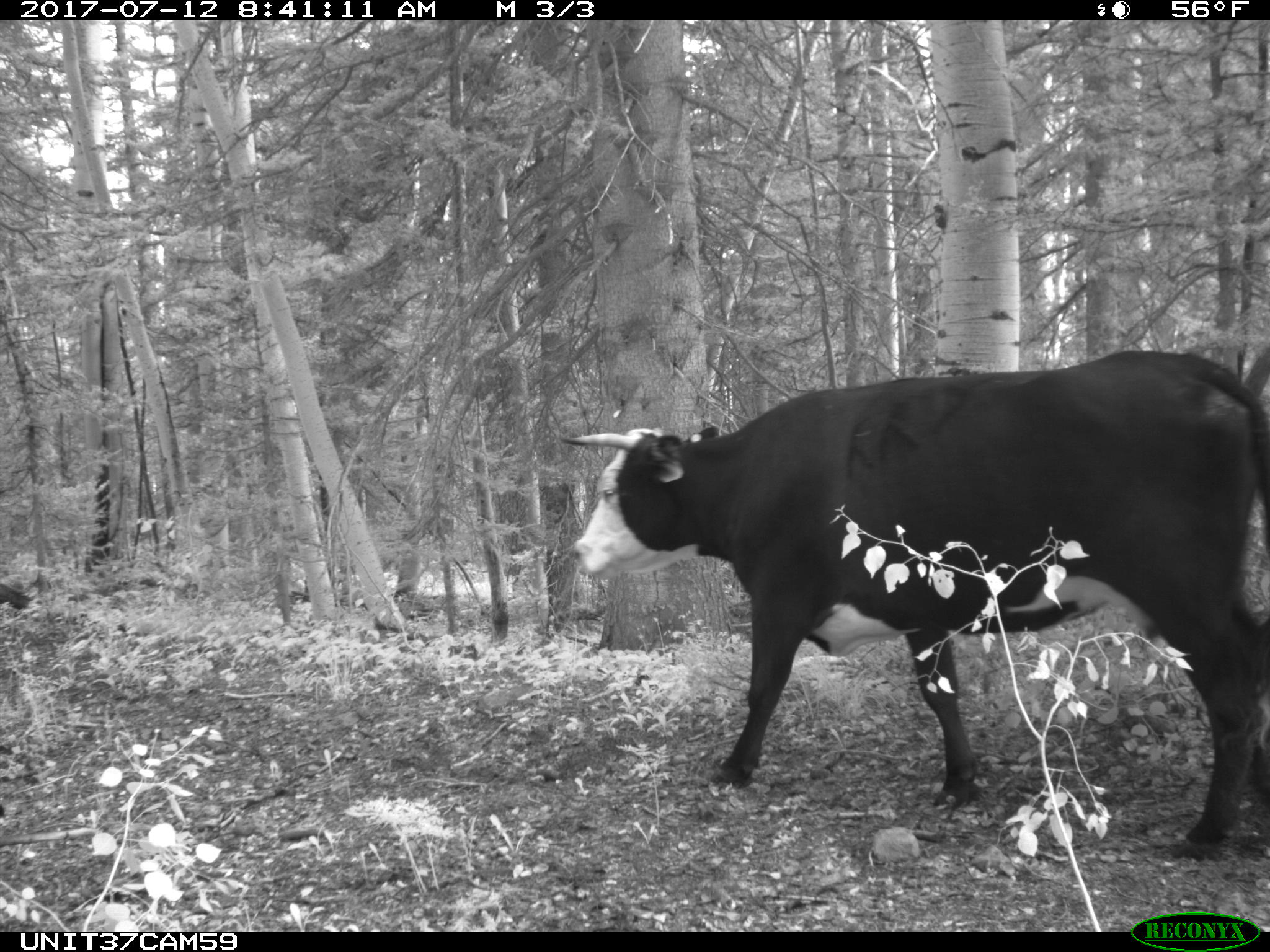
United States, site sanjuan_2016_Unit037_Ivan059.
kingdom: Animalia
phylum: Chordata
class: Mammalia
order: Artiodactyla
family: Bovidae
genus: Bos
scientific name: Bos taurus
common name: domestic cow